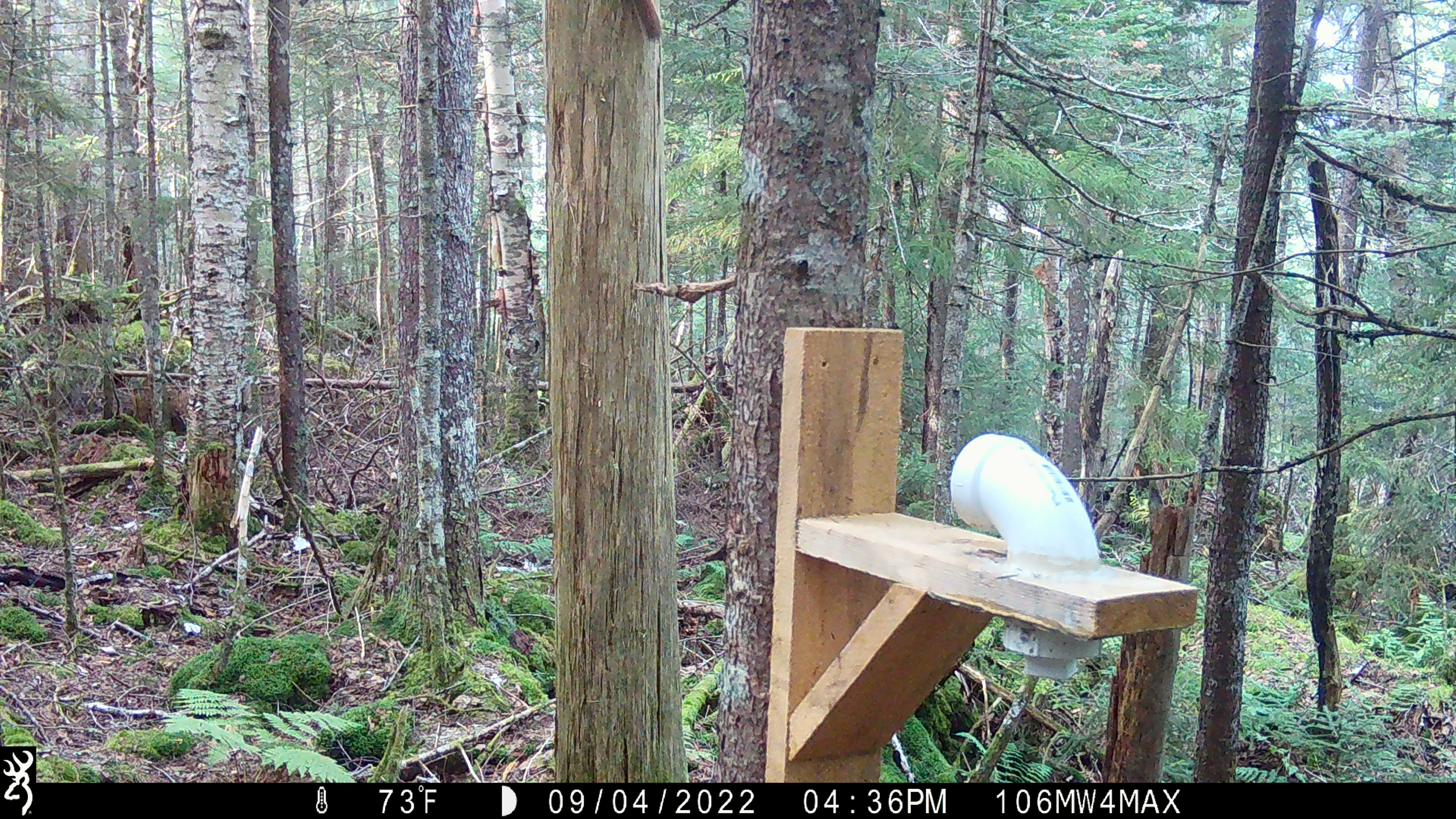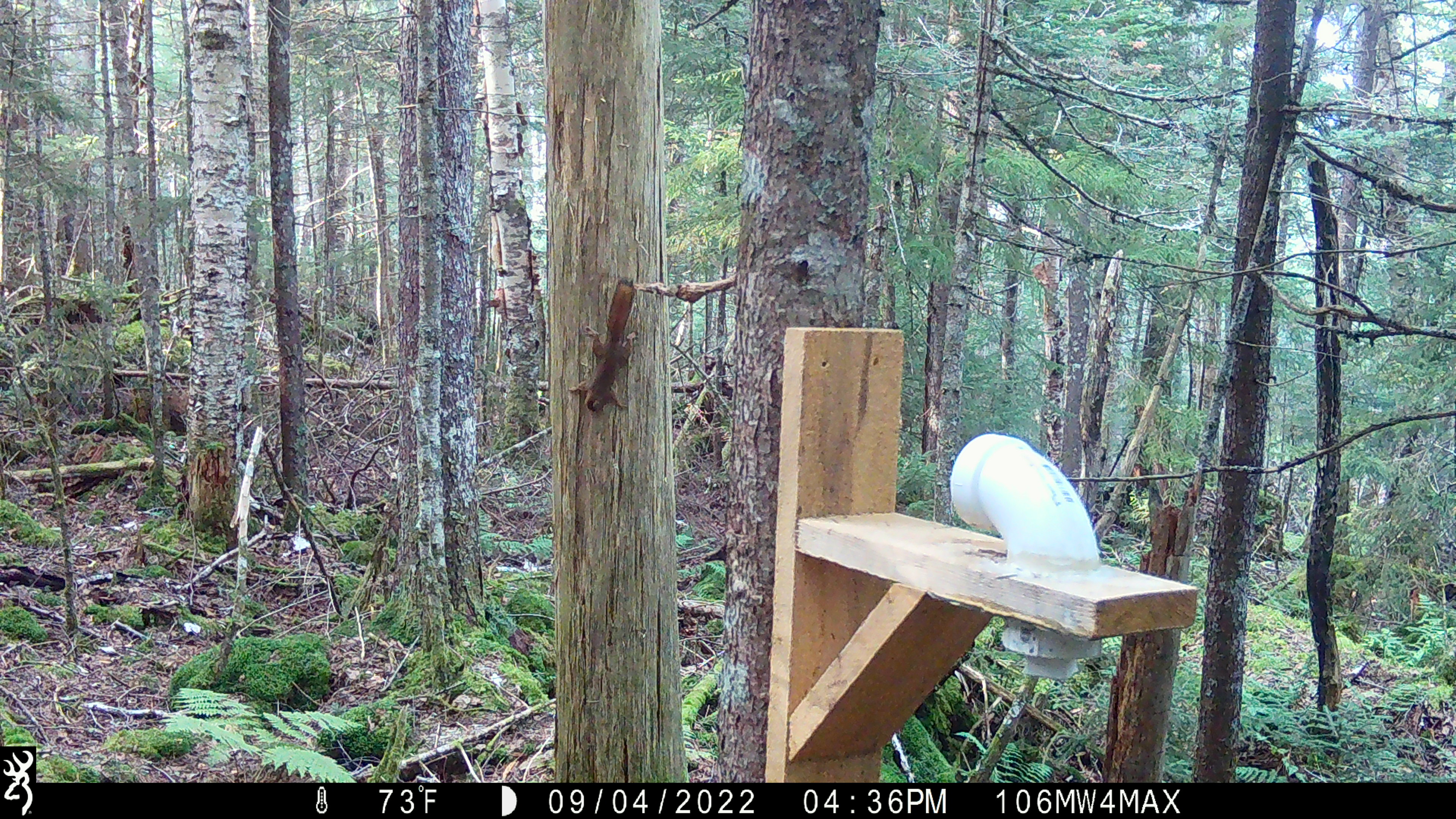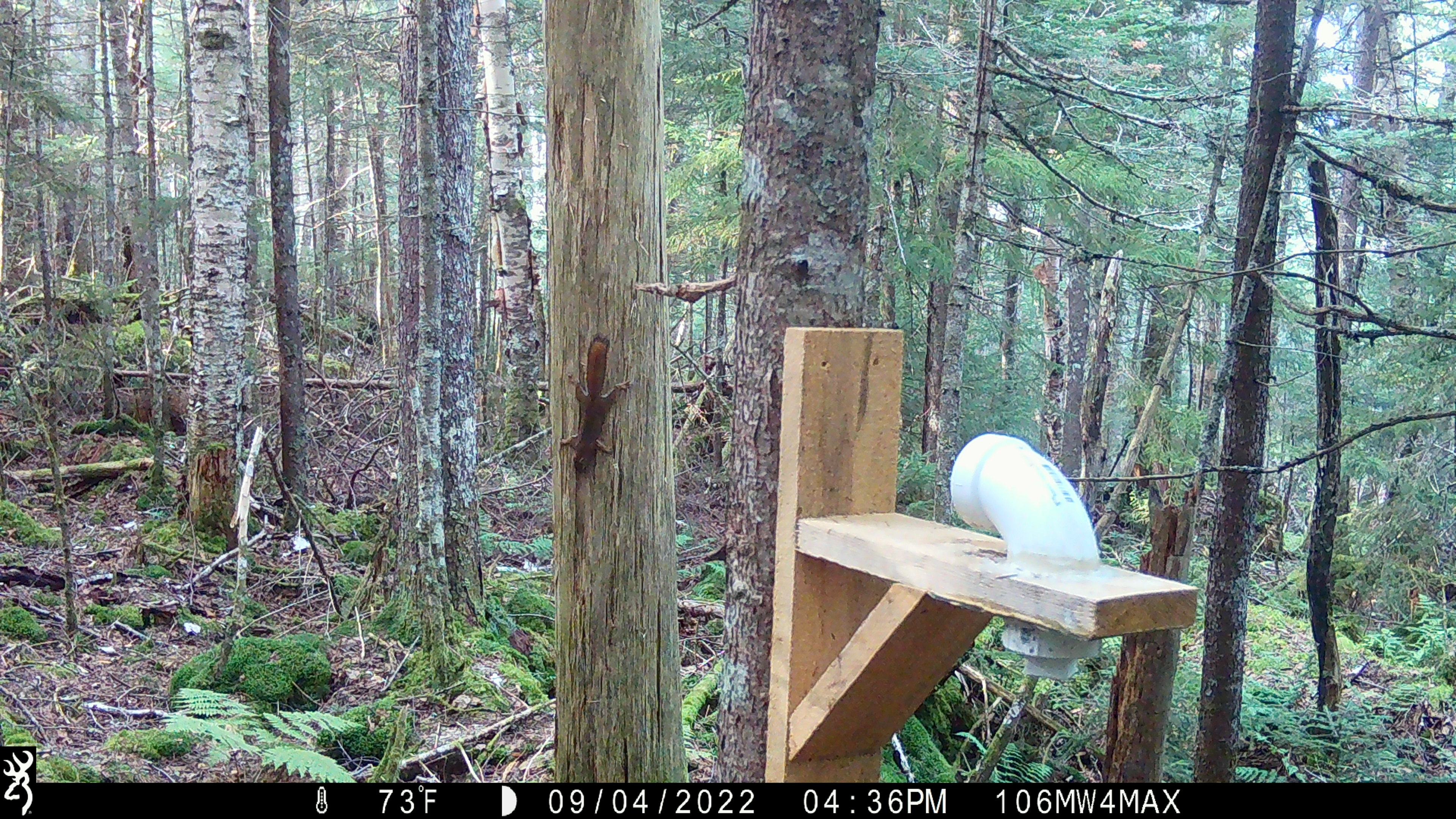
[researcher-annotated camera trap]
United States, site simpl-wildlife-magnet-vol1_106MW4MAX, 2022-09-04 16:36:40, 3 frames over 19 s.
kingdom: Animalia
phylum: Chordata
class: Mammalia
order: Rodentia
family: Sciuridae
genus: Tamiasciurus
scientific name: Tamiasciurus hudsonicus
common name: red squirrel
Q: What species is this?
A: Red squirrel (Tamiasciurus hudsonicus).